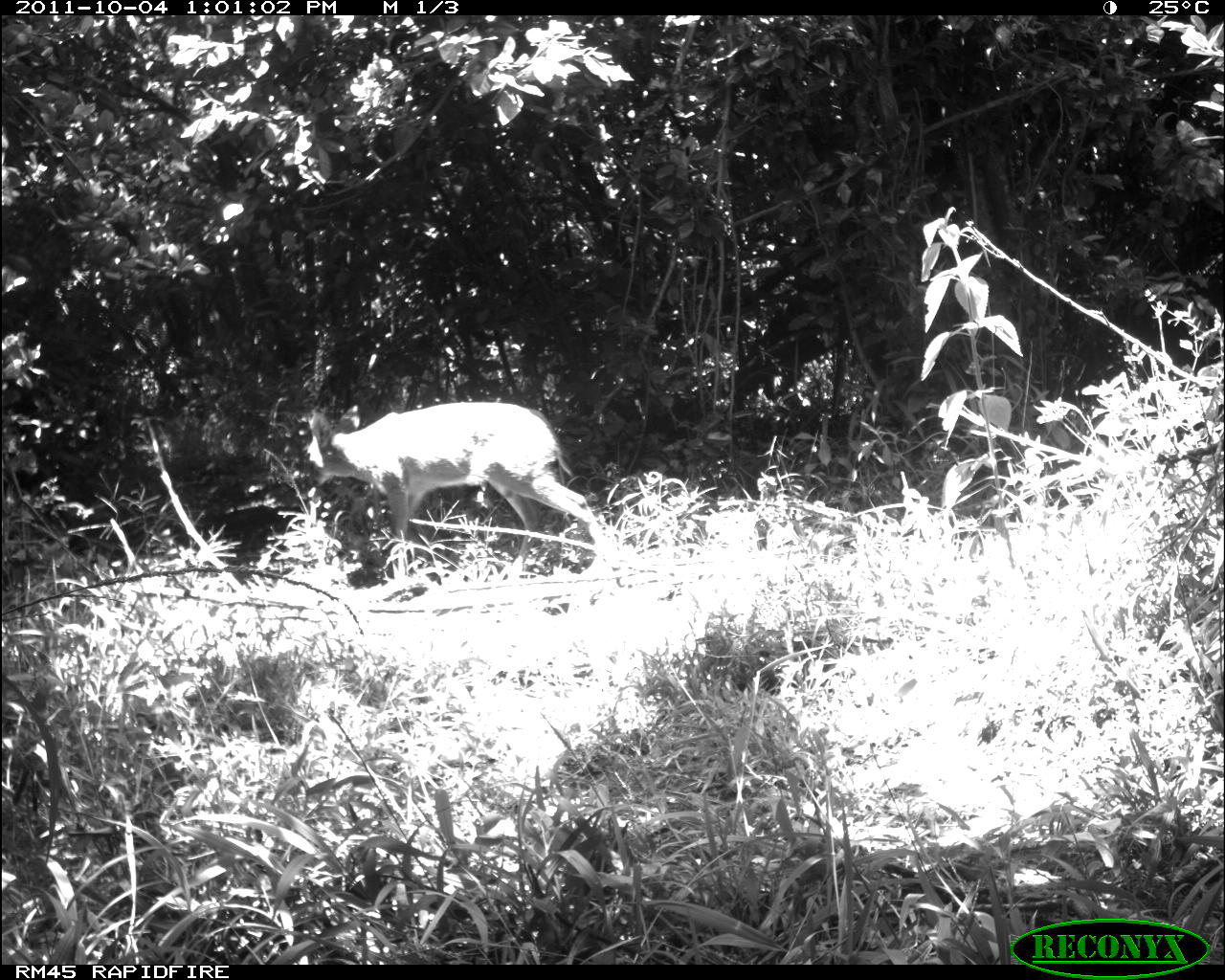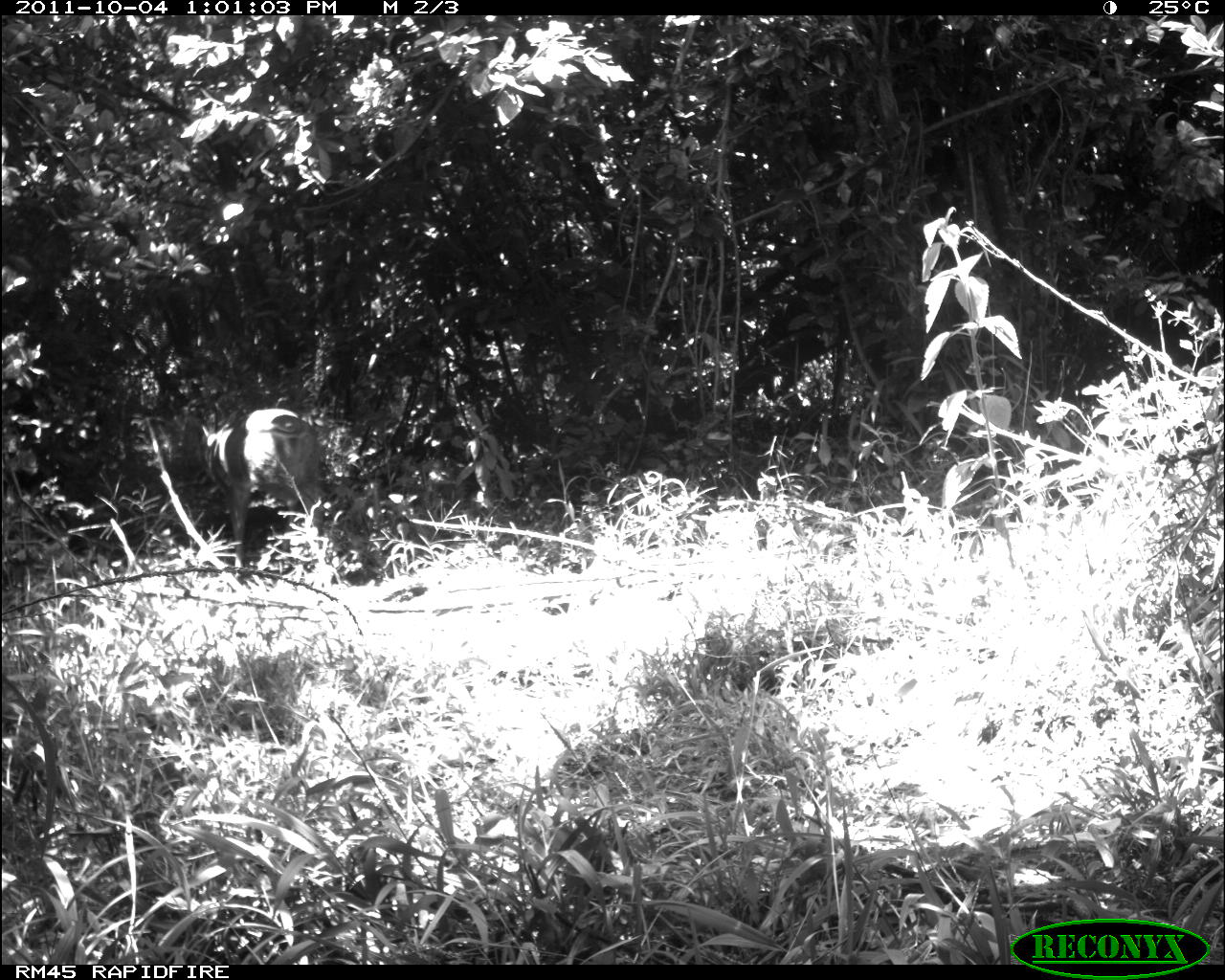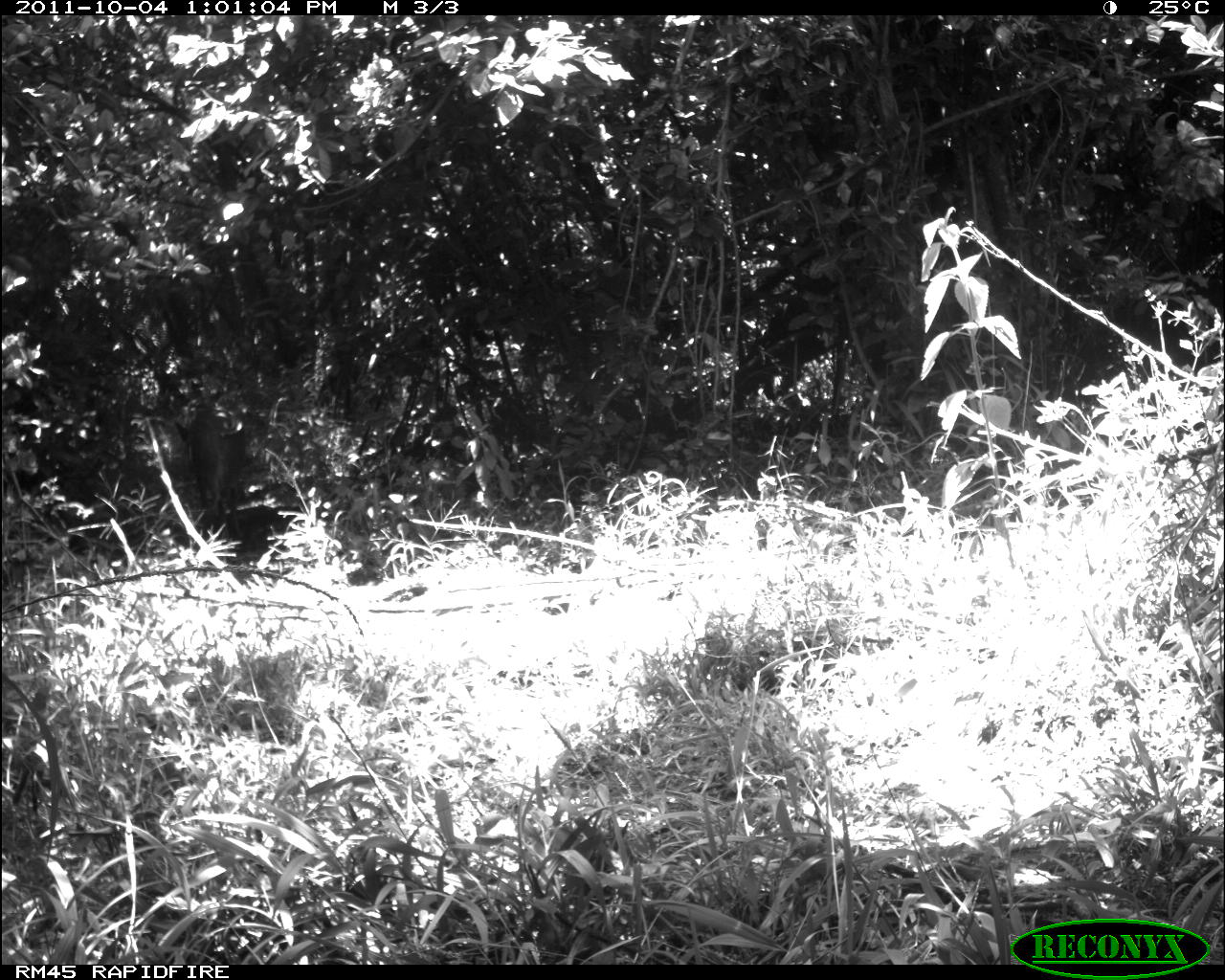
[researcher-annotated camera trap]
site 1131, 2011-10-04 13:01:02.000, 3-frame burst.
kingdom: Animalia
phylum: Chordata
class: Mammalia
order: Artiodactyla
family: Bovidae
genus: Sylvicapra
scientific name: Sylvicapra grimmia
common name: bush duiker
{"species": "Sylvicapra grimmia (bush duiker)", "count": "1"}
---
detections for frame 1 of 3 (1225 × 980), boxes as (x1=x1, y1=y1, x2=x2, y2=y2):
sylvicapra grimmia: (x1=305, y1=401, x2=612, y2=582)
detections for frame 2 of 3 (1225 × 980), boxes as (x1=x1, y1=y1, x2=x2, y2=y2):
sylvicapra grimmia: (x1=194, y1=406, x2=324, y2=575)